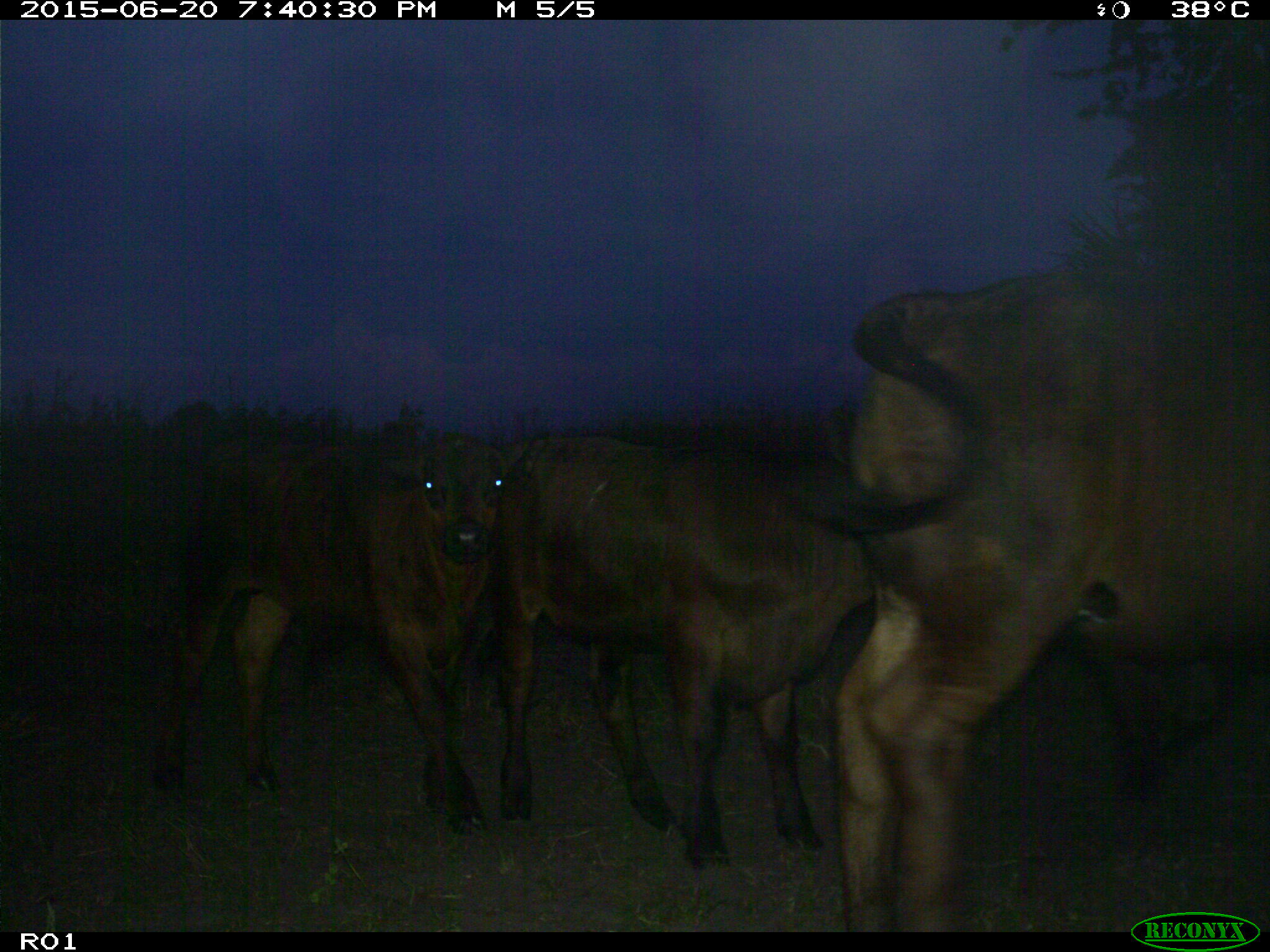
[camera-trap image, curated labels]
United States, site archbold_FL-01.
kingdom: Animalia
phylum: Chordata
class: Mammalia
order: Artiodactyla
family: Bovidae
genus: Bos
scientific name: Bos taurus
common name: domestic cow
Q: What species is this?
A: Bos taurus (domestic cow).